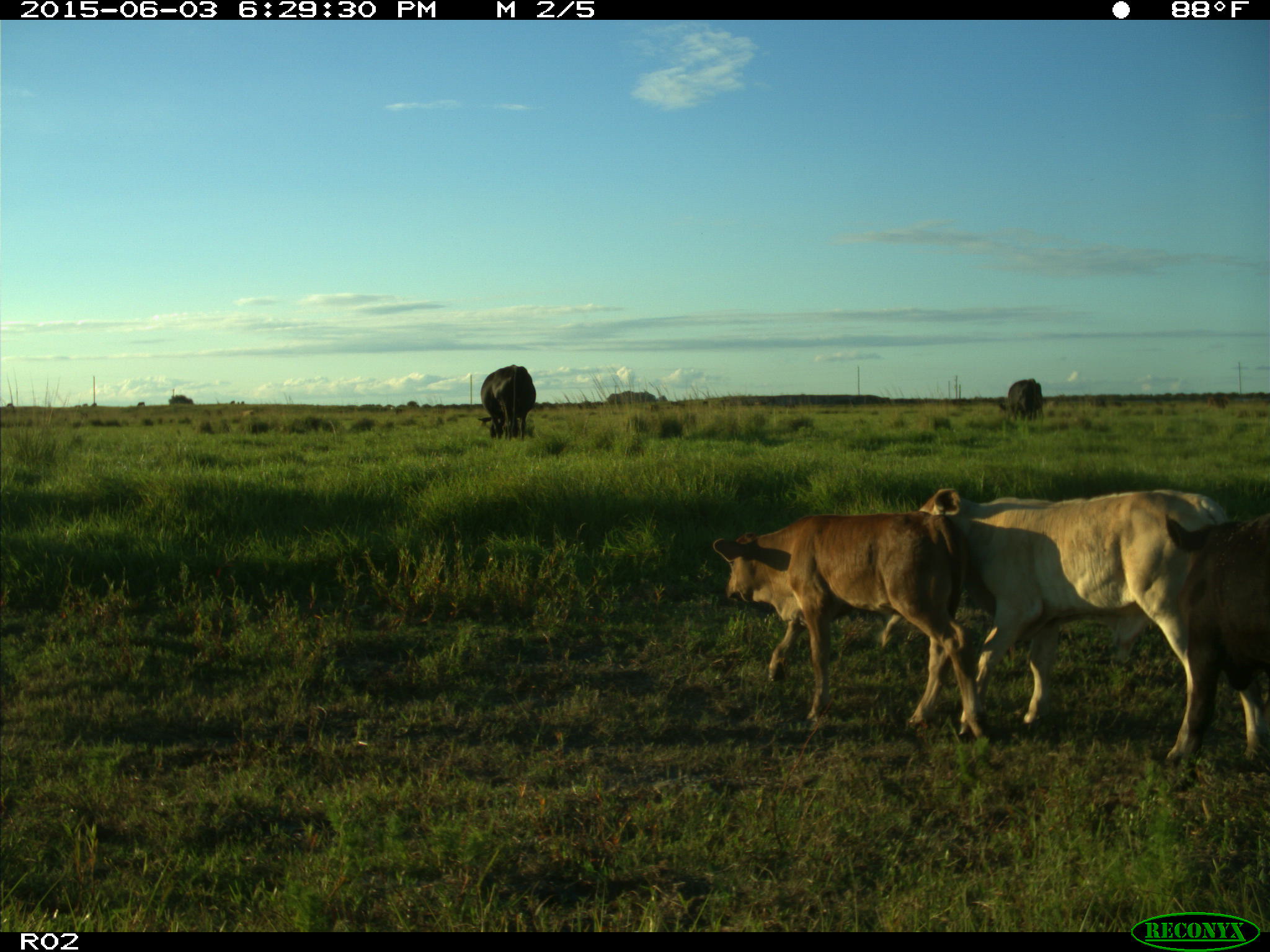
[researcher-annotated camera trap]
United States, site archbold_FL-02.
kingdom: Animalia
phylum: Chordata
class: Mammalia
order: Artiodactyla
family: Bovidae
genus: Bos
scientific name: Bos taurus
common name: domestic cow